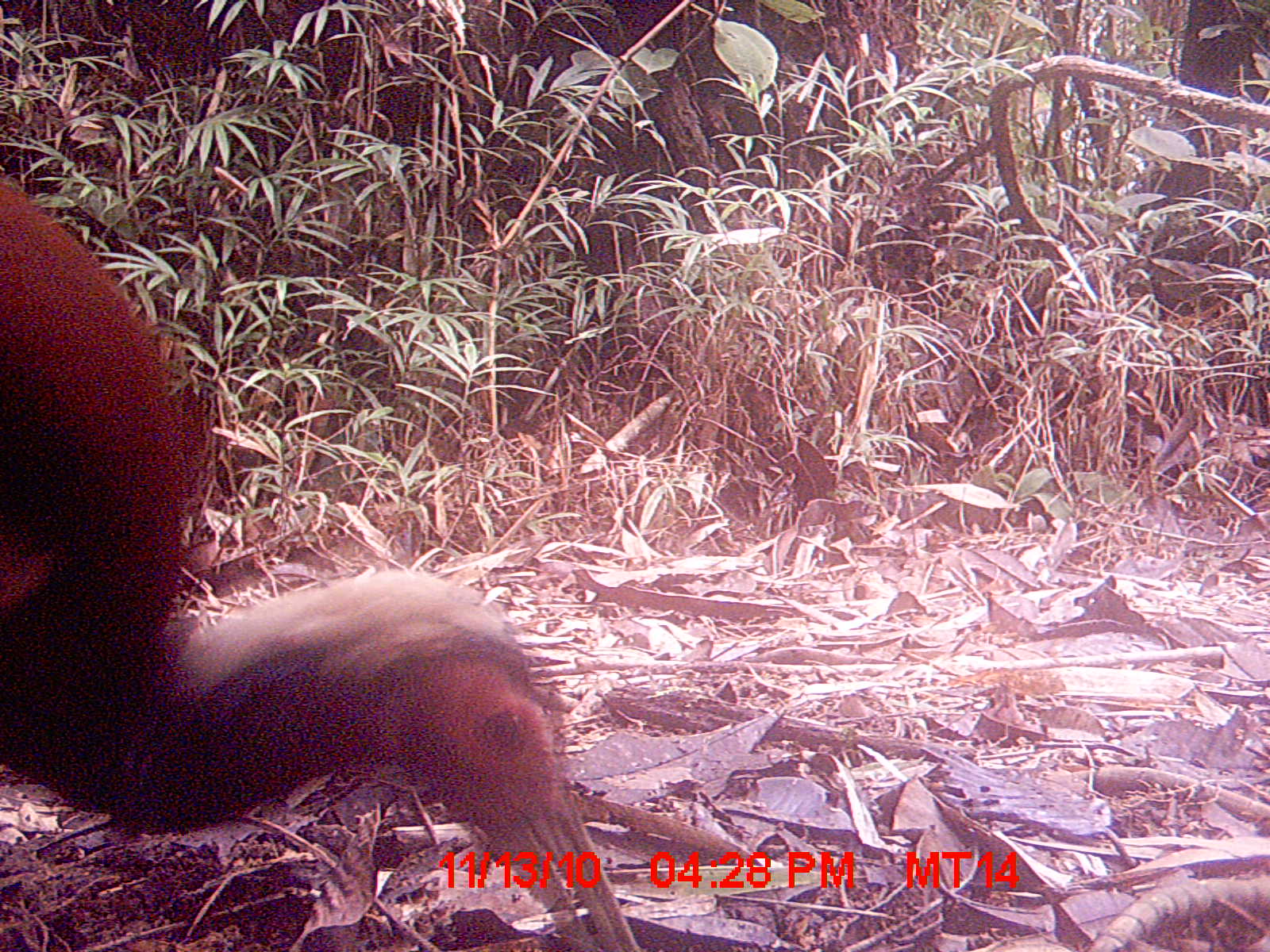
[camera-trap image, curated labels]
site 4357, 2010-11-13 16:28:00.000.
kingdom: Animalia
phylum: Chordata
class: Aves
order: Pelecaniformes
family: Threskiornithidae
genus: Lophotibis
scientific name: Lophotibis cristata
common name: madagascan ibis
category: lophotibis cristataa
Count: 1.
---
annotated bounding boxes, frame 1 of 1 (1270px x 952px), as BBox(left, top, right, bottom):
lophotibis cristataa: BBox(0, 168, 642, 949)